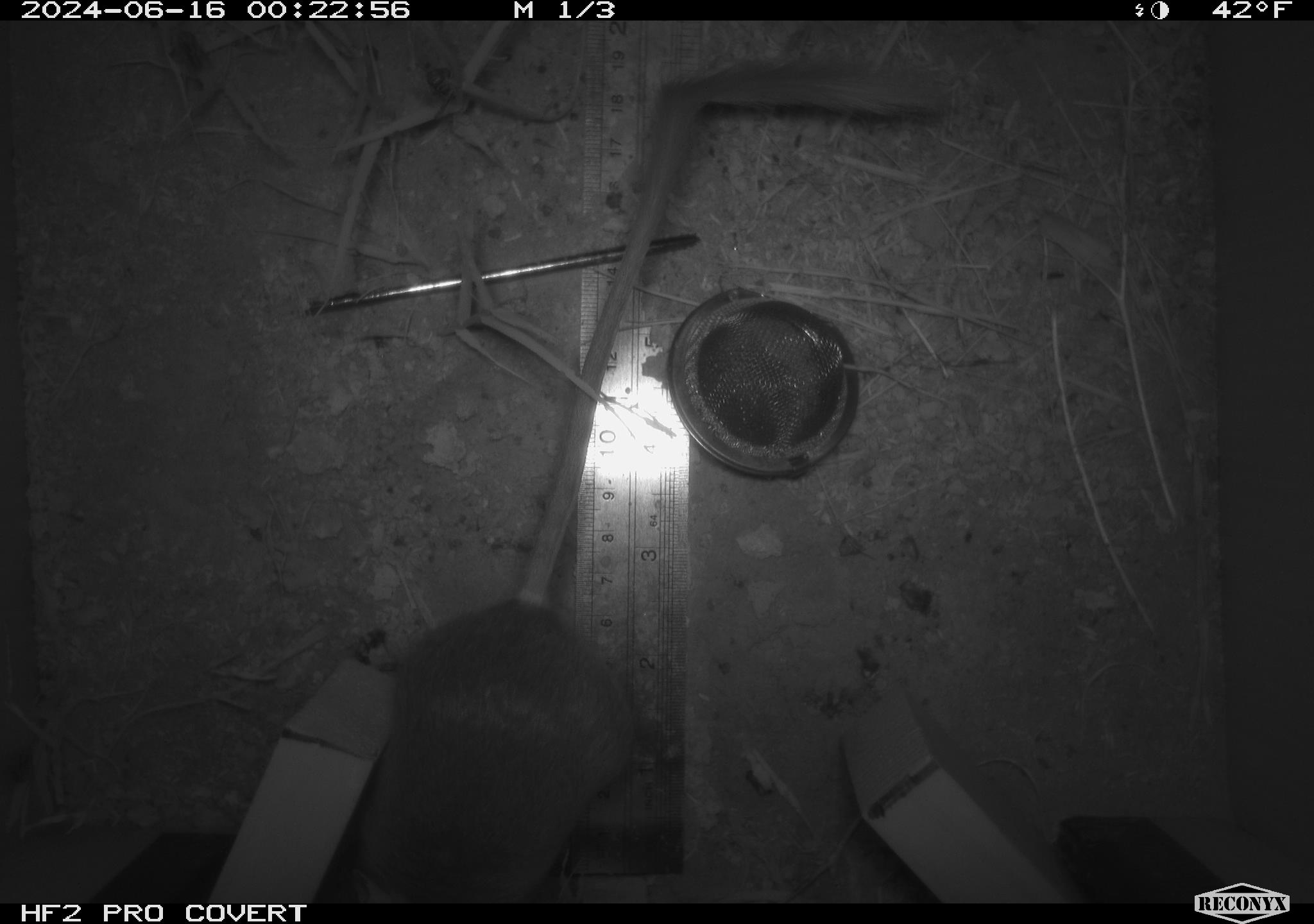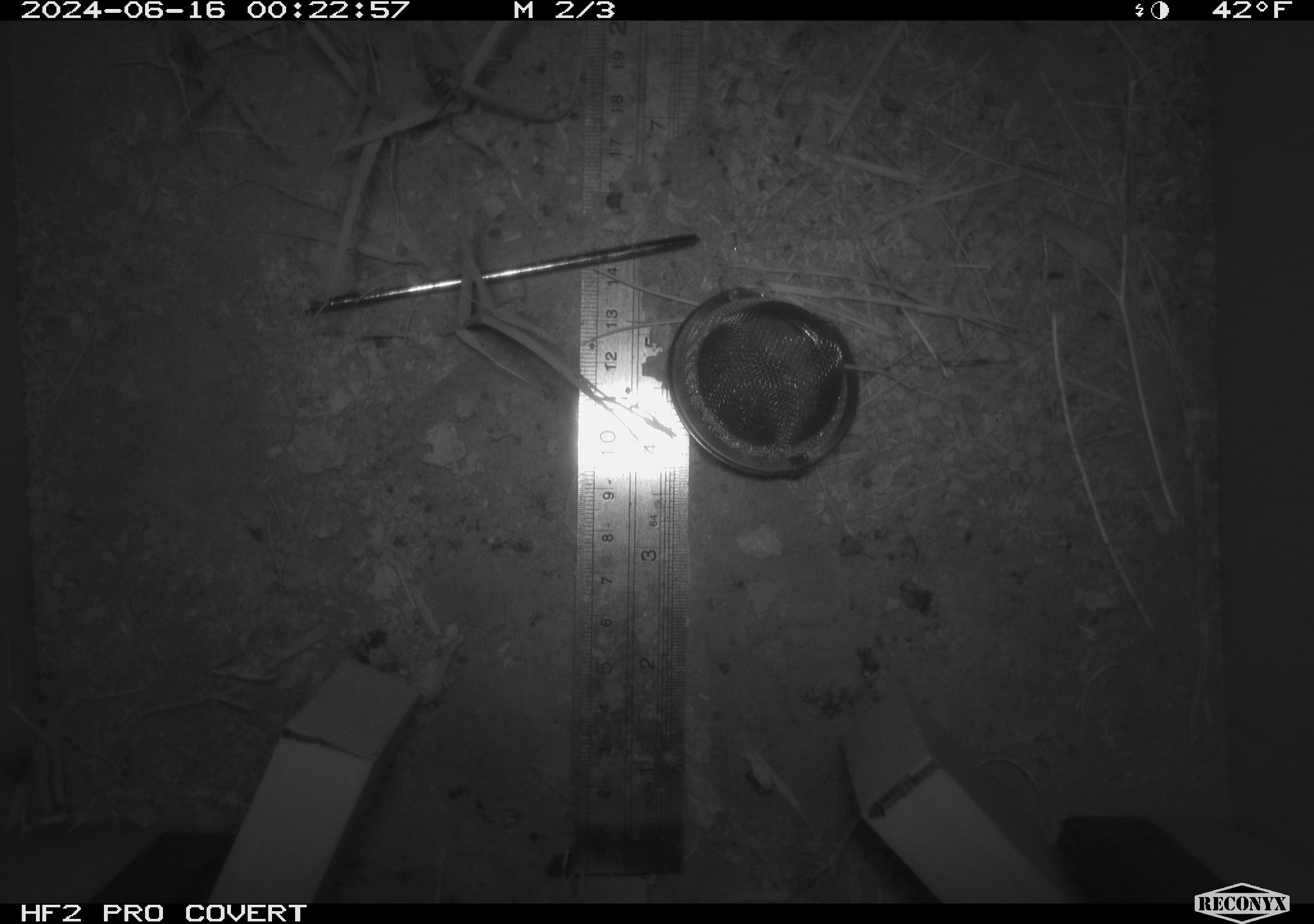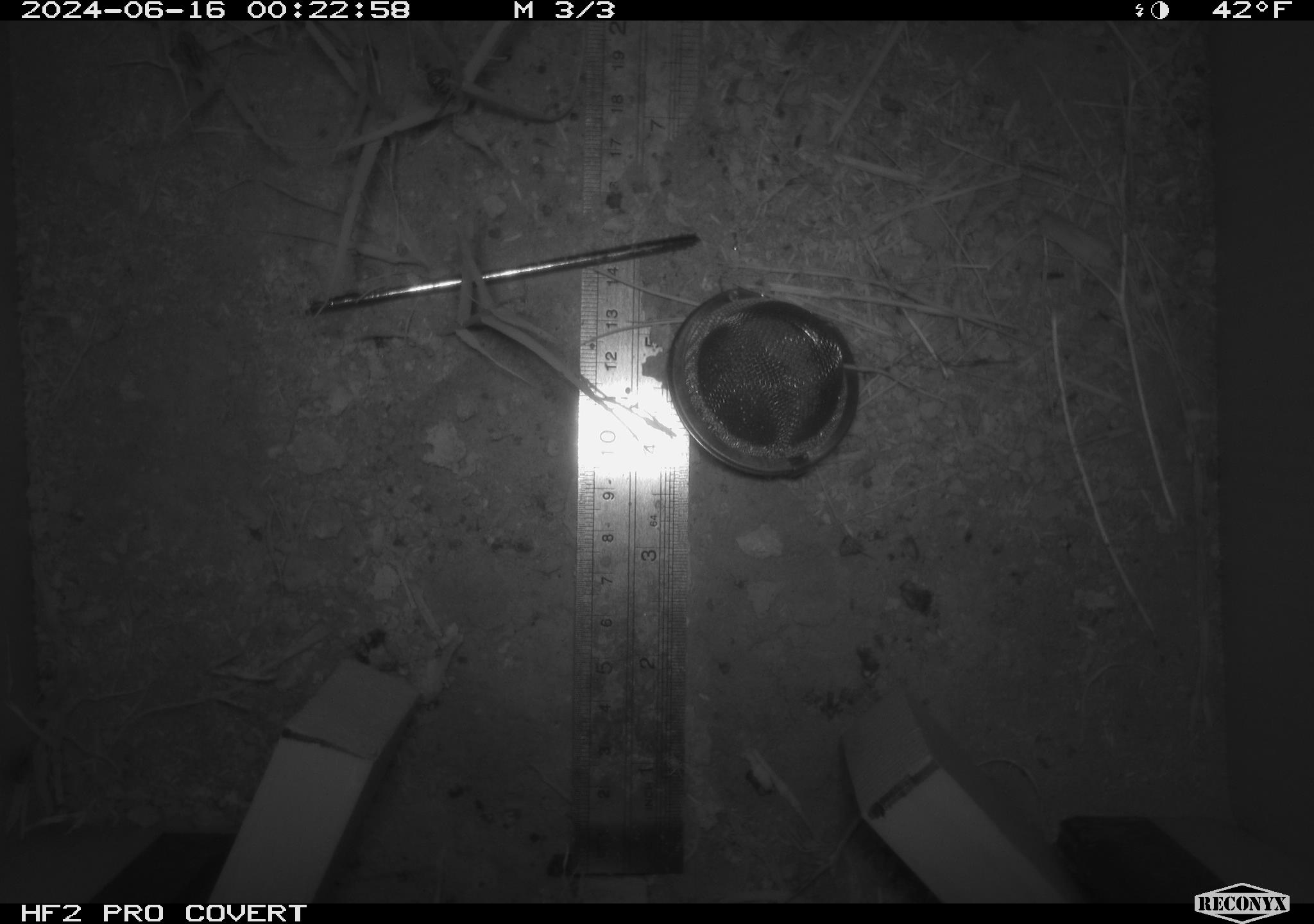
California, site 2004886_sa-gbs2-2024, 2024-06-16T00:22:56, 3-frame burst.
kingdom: Animalia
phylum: Chordata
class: Mammalia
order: Rodentia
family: Heteromyidae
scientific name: Heteromyidae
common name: kangaroo rats and pocket mice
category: heteromyidae family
Heteromyidae family (kangaroo rats and pocket mice) (Heteromyidae).